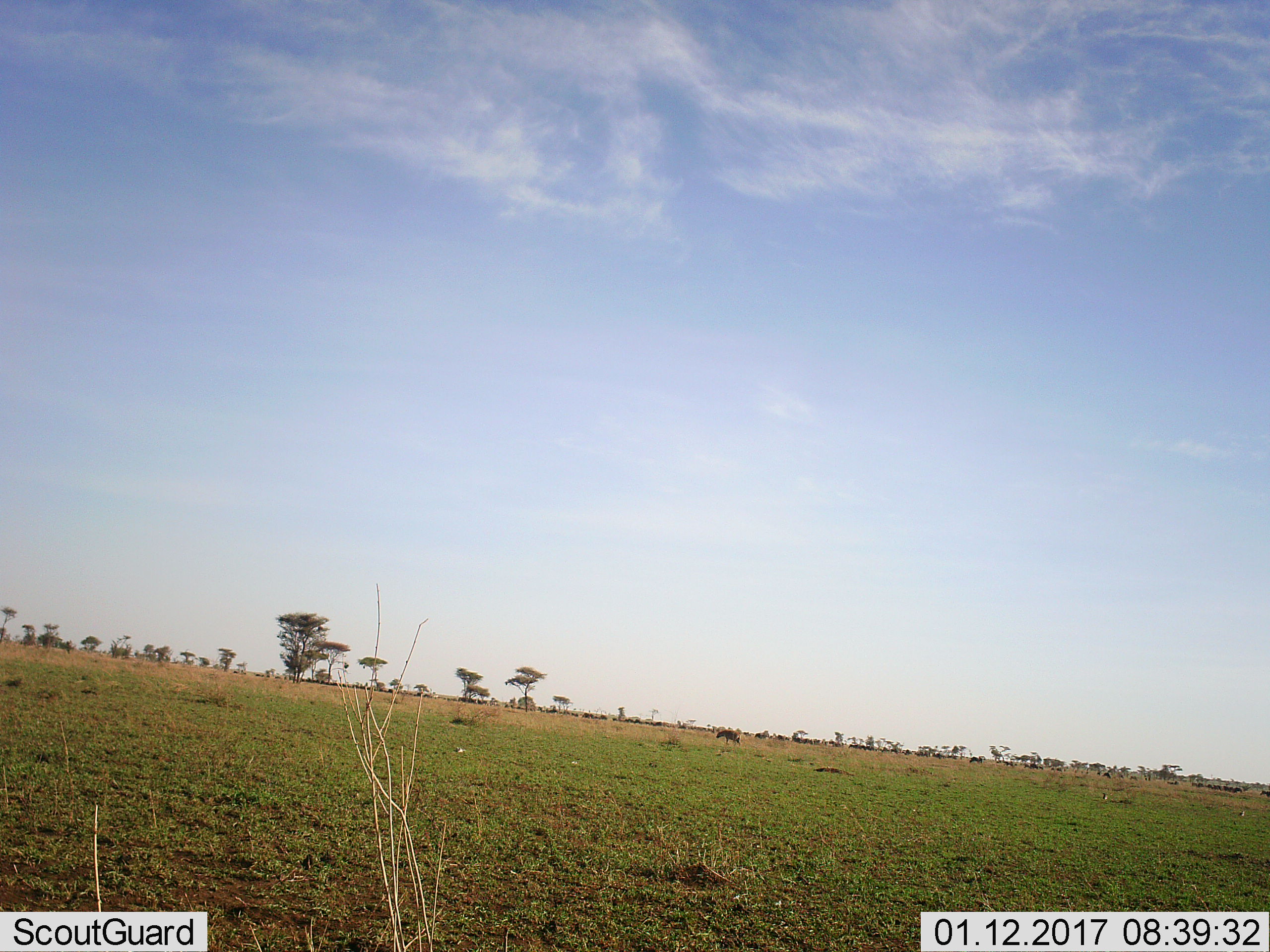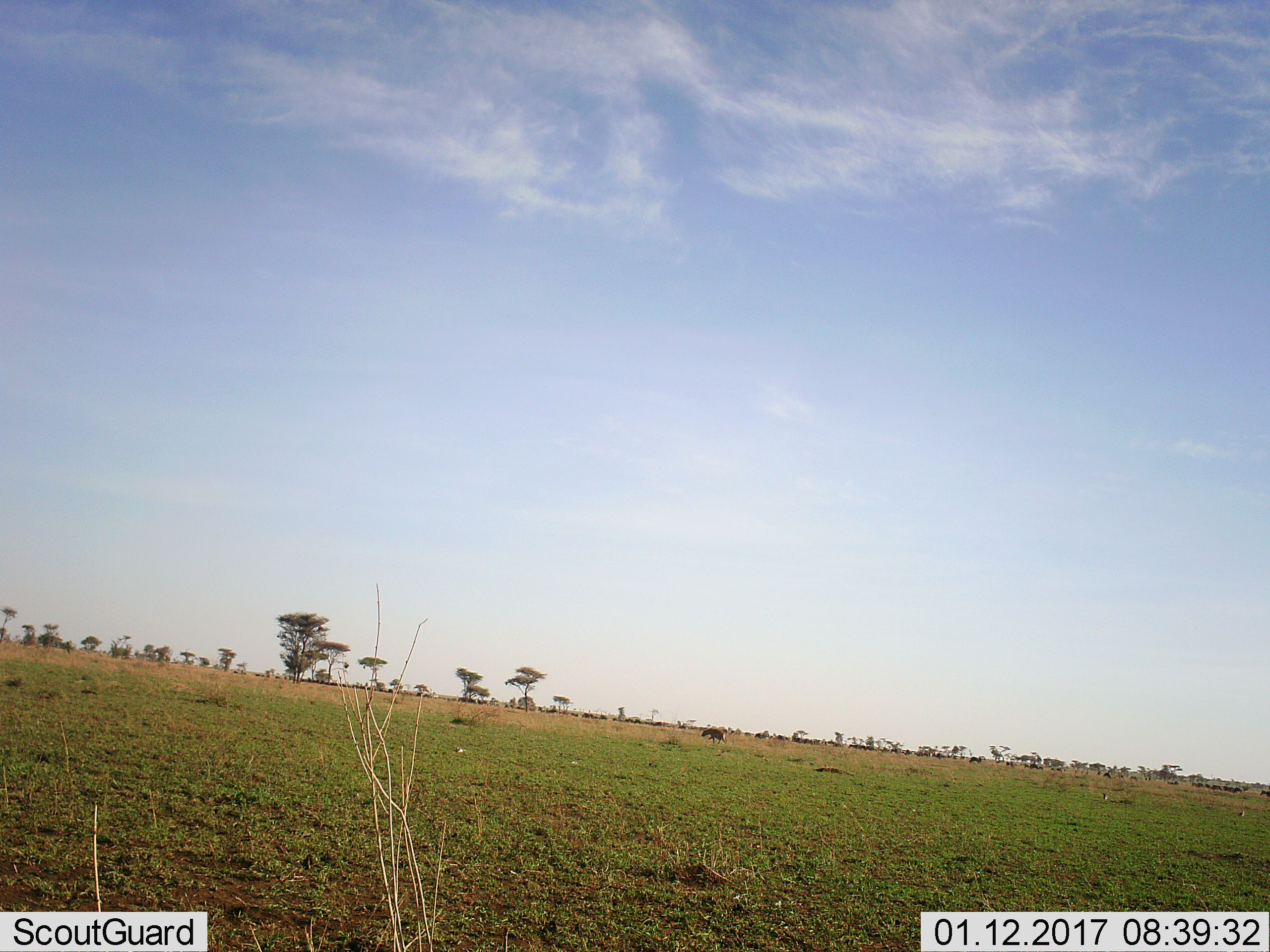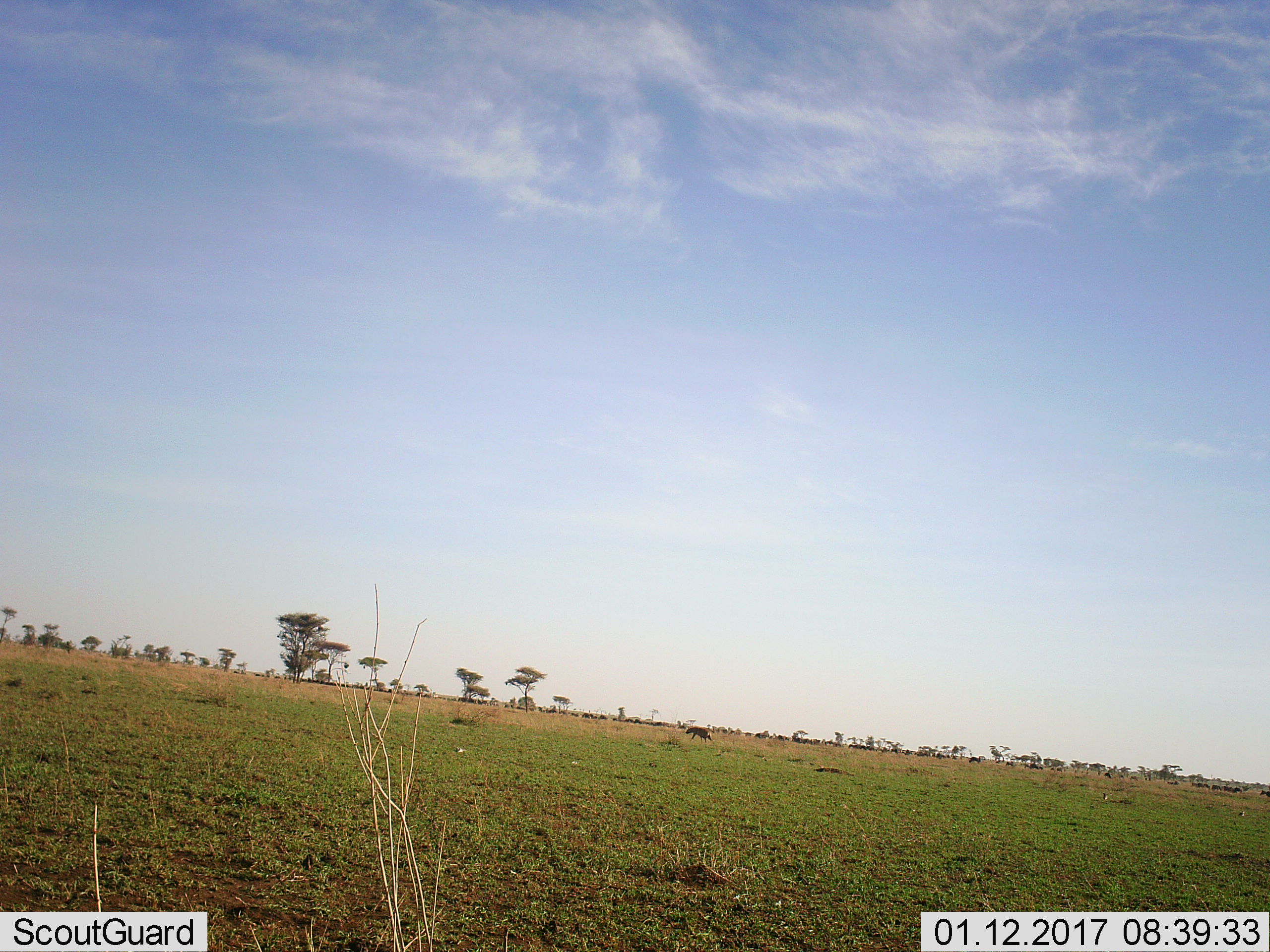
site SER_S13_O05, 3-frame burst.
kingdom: Animalia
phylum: Chordata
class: Mammalia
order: Carnivora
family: Hyaenidae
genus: Crocuta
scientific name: Crocuta crocuta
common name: spotted hyena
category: hyenaspotted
Hyenaspotted (spotted hyena) (Crocuta crocuta), count 1. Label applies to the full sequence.